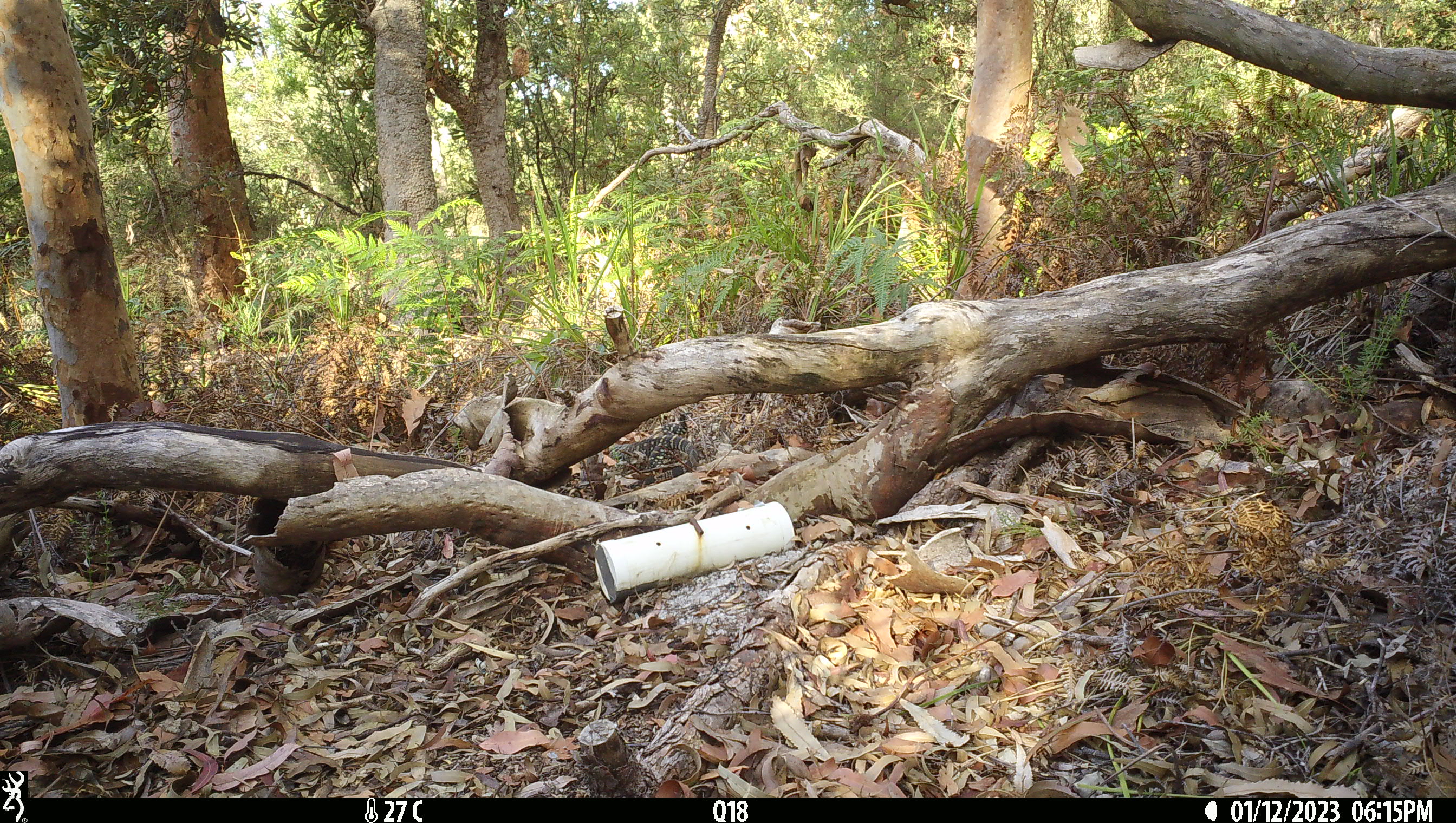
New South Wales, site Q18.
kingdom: Animalia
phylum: Chordata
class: Reptilia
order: Squamata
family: Varanidae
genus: Varanus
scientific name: Varanus varius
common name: lace monitor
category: goanna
Goanna (lace monitor) (Varanus varius).